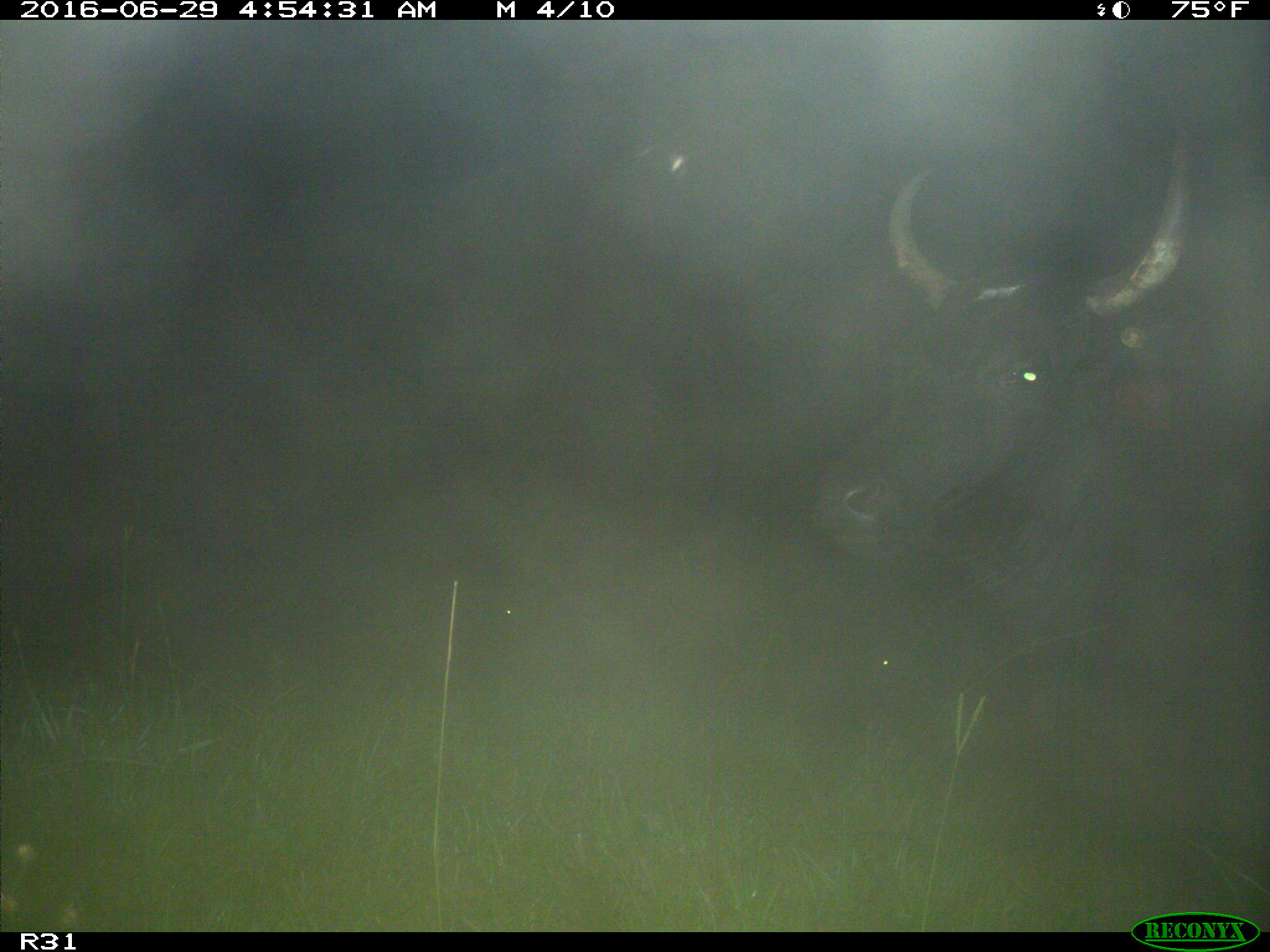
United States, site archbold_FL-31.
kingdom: Animalia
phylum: Chordata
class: Mammalia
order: Artiodactyla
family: Bovidae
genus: Bos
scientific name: Bos taurus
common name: domestic cow